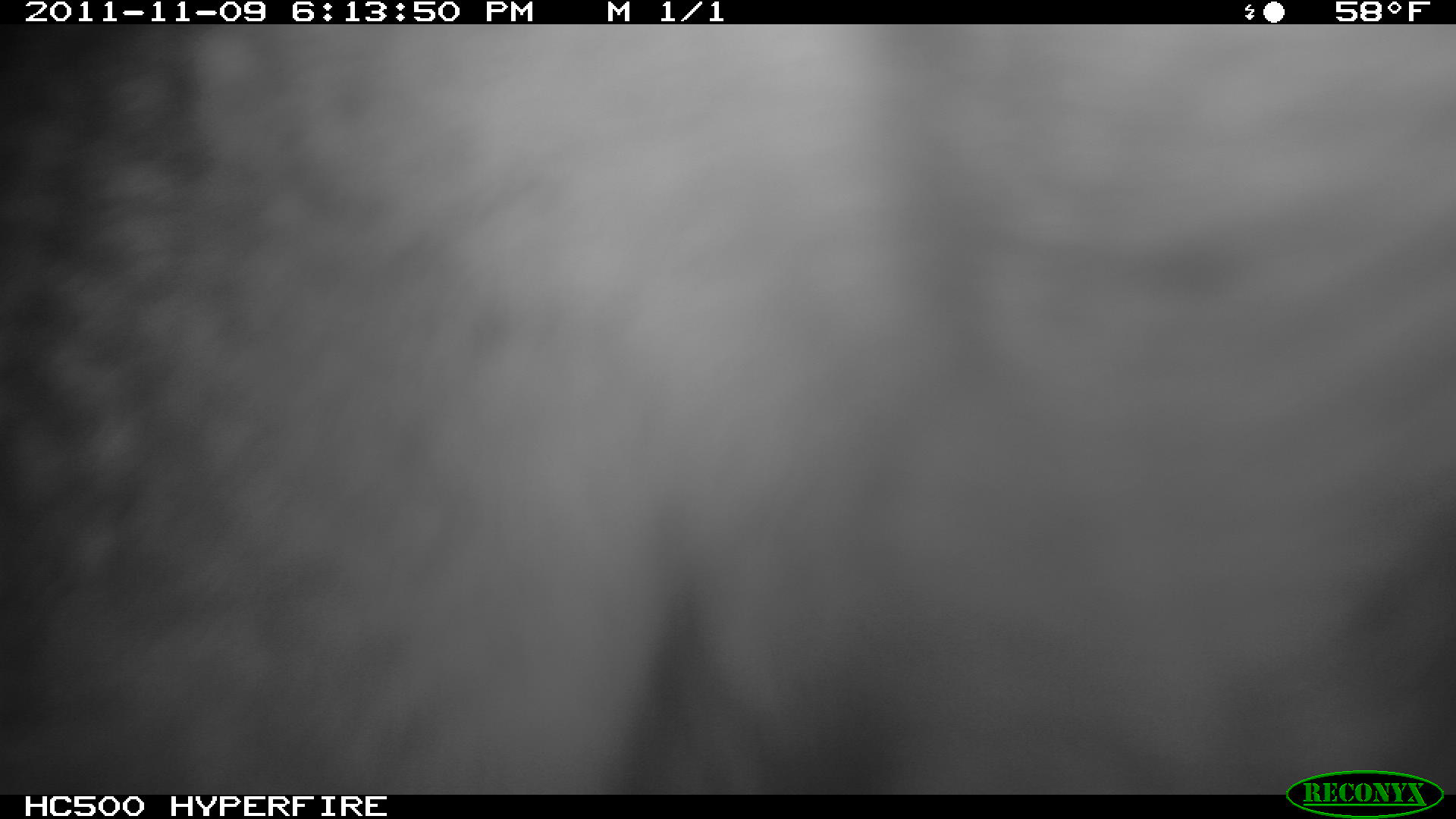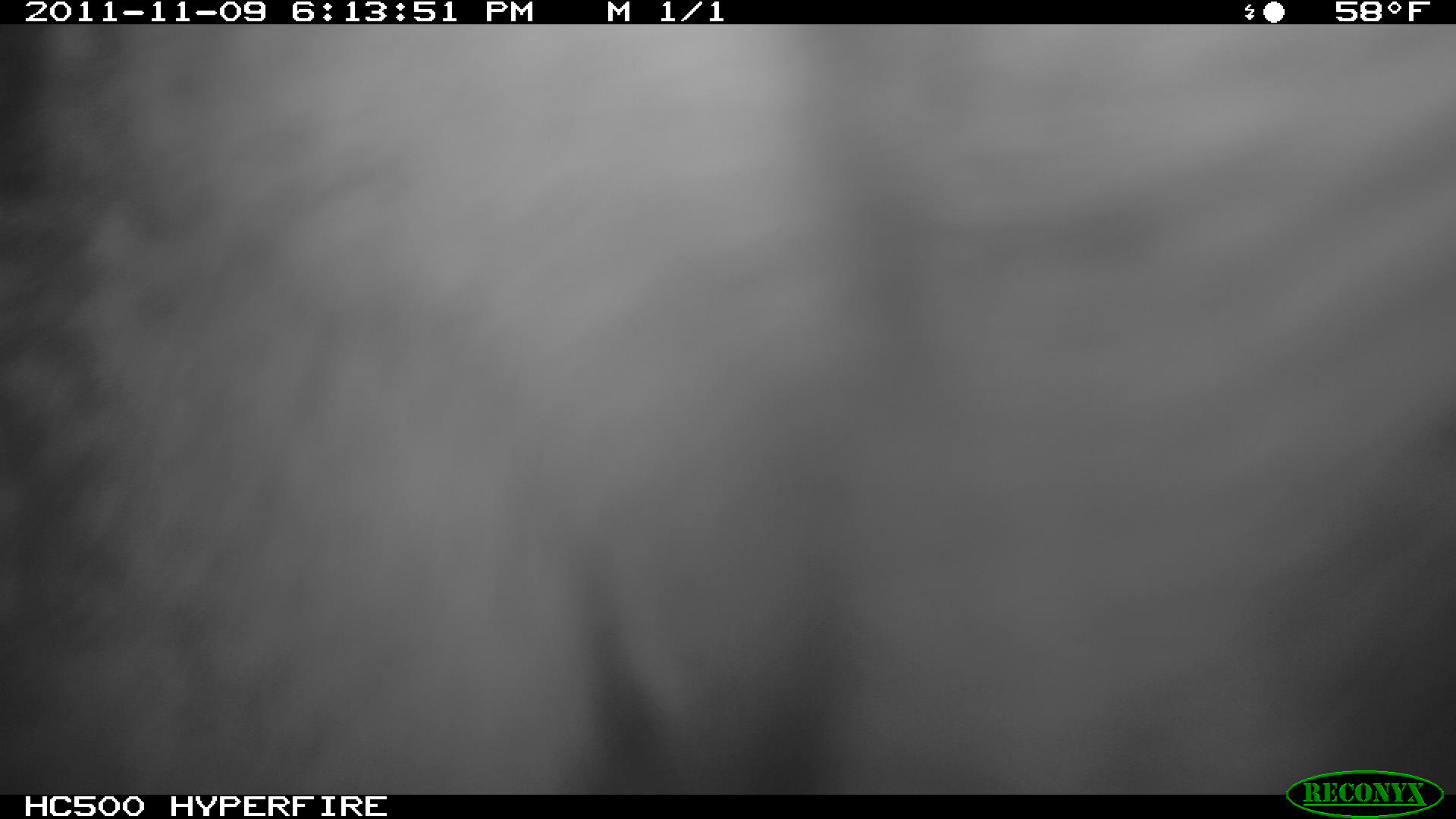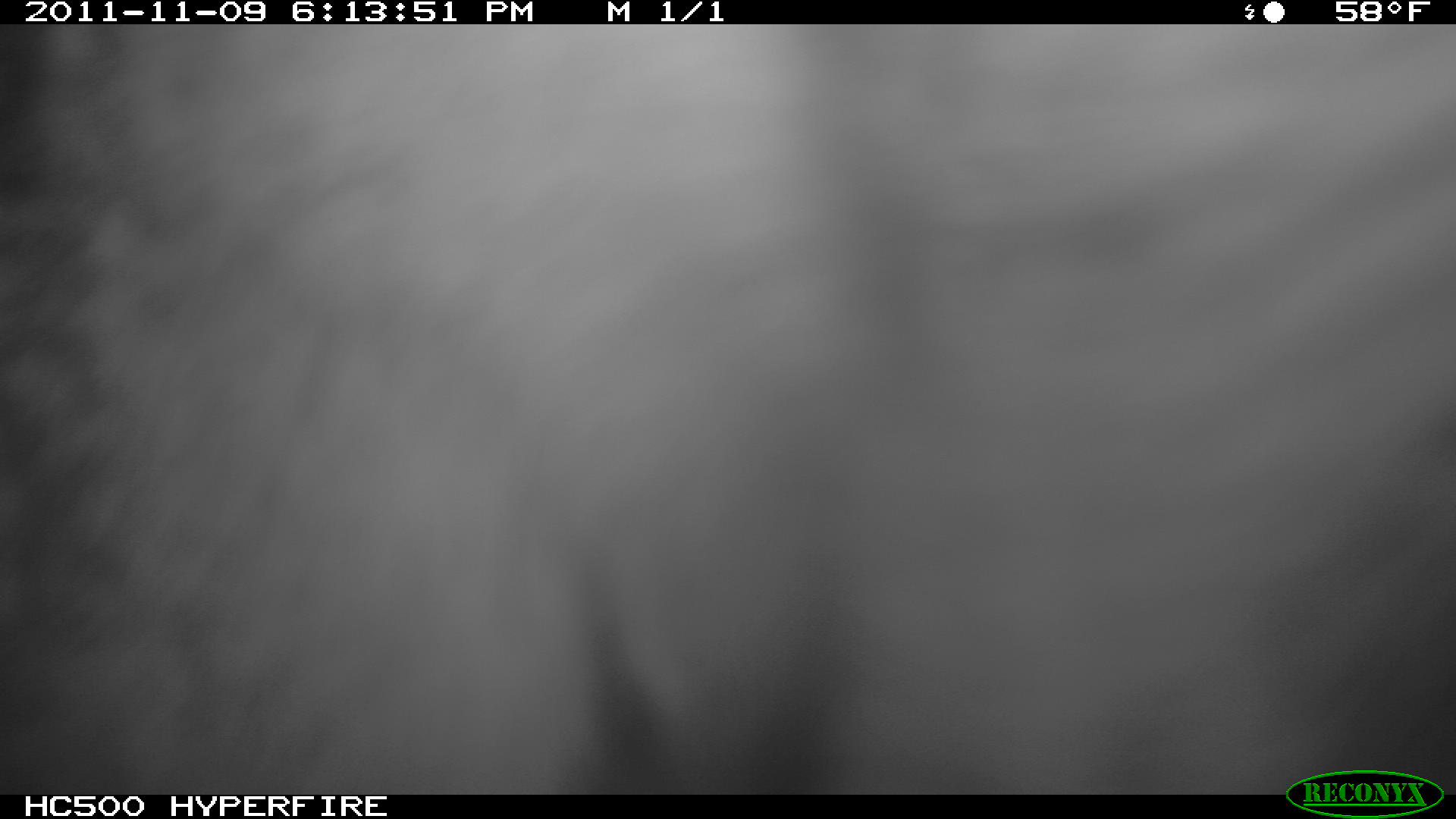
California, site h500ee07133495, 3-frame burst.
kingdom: Animalia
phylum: Chordata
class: Mammalia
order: Carnivora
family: Canidae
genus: Urocyon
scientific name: Urocyon littoralis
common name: island fox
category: fox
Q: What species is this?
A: Fox (island fox) (Urocyon littoralis).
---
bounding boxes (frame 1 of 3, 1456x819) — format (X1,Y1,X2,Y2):
fox: (0,24,1455,795)